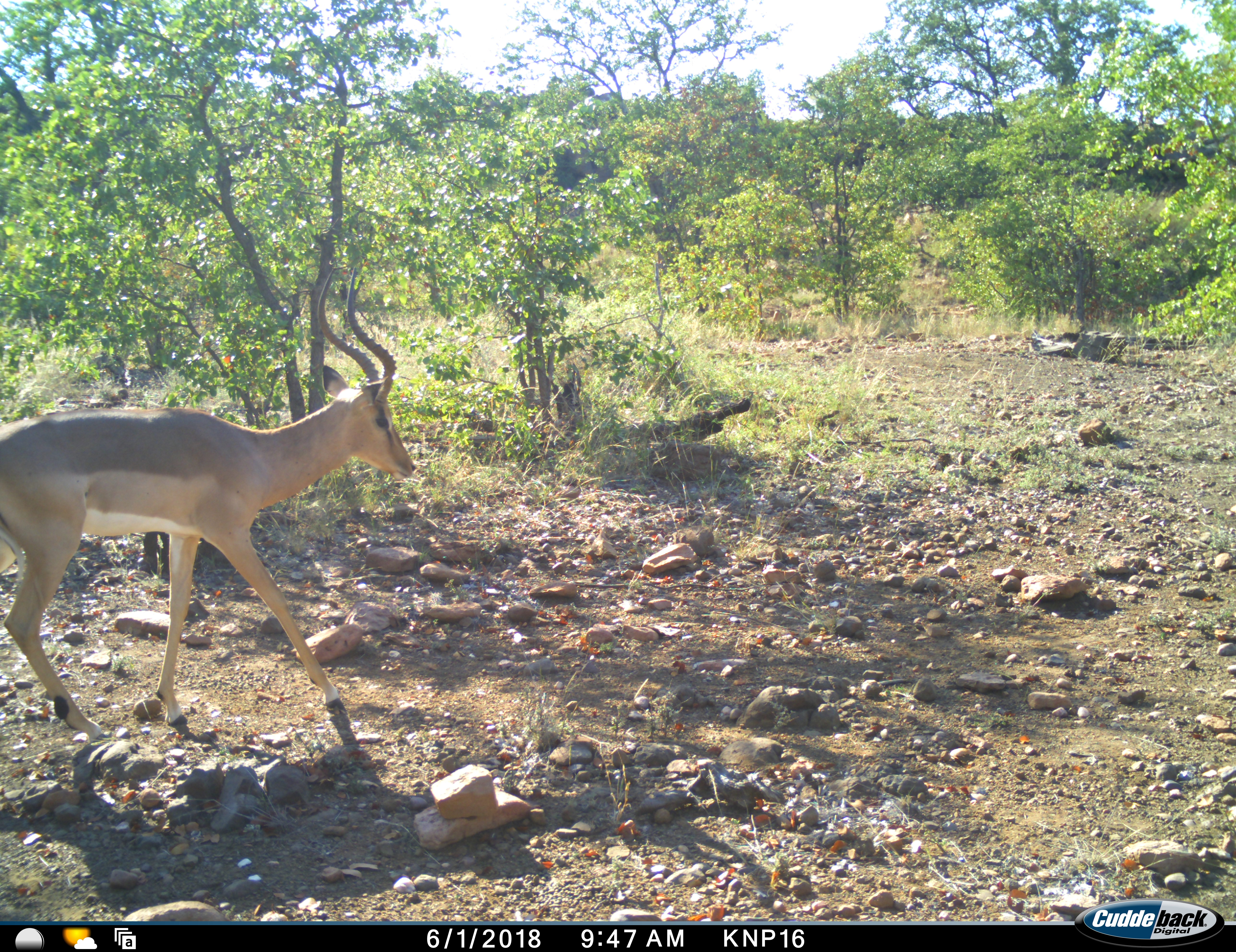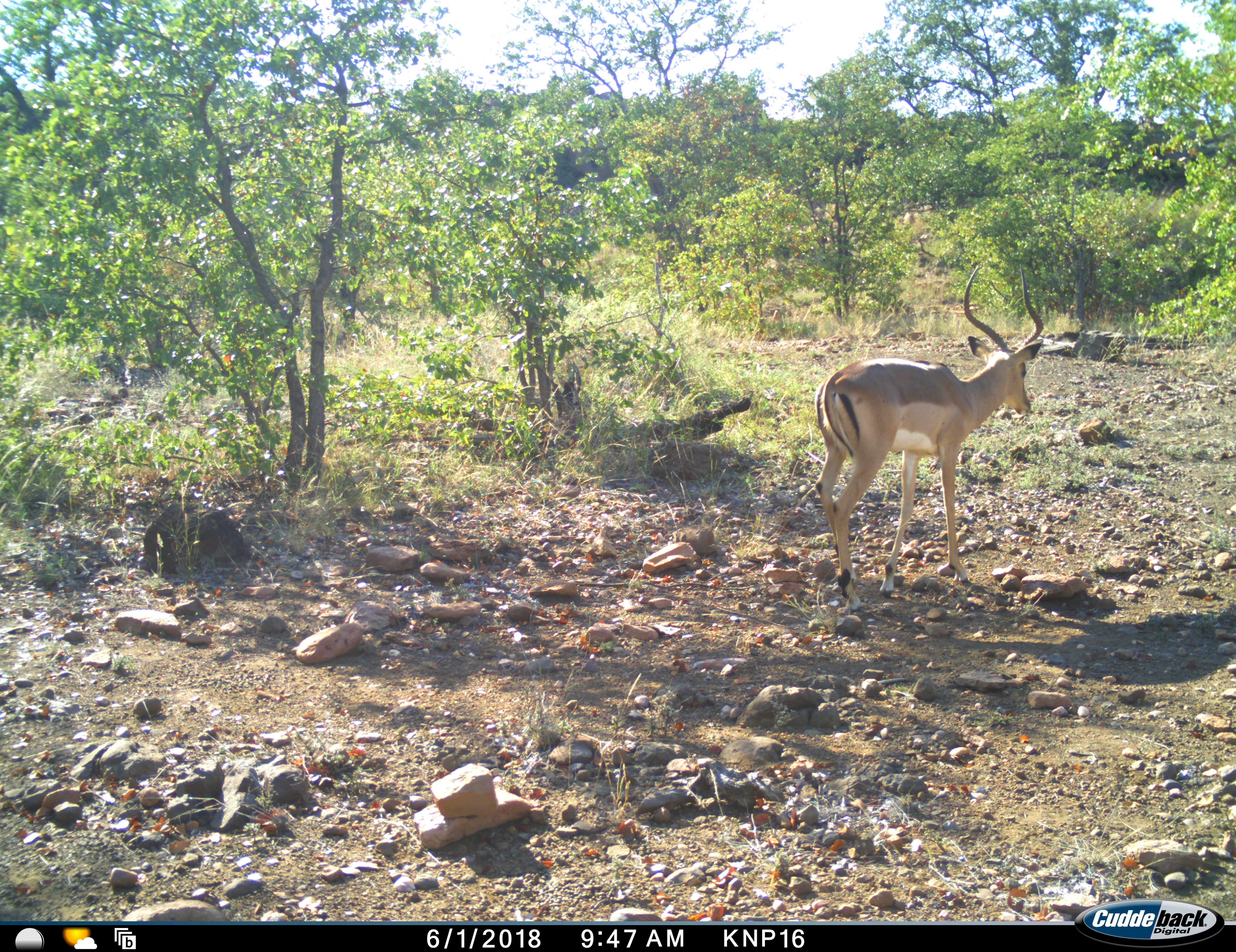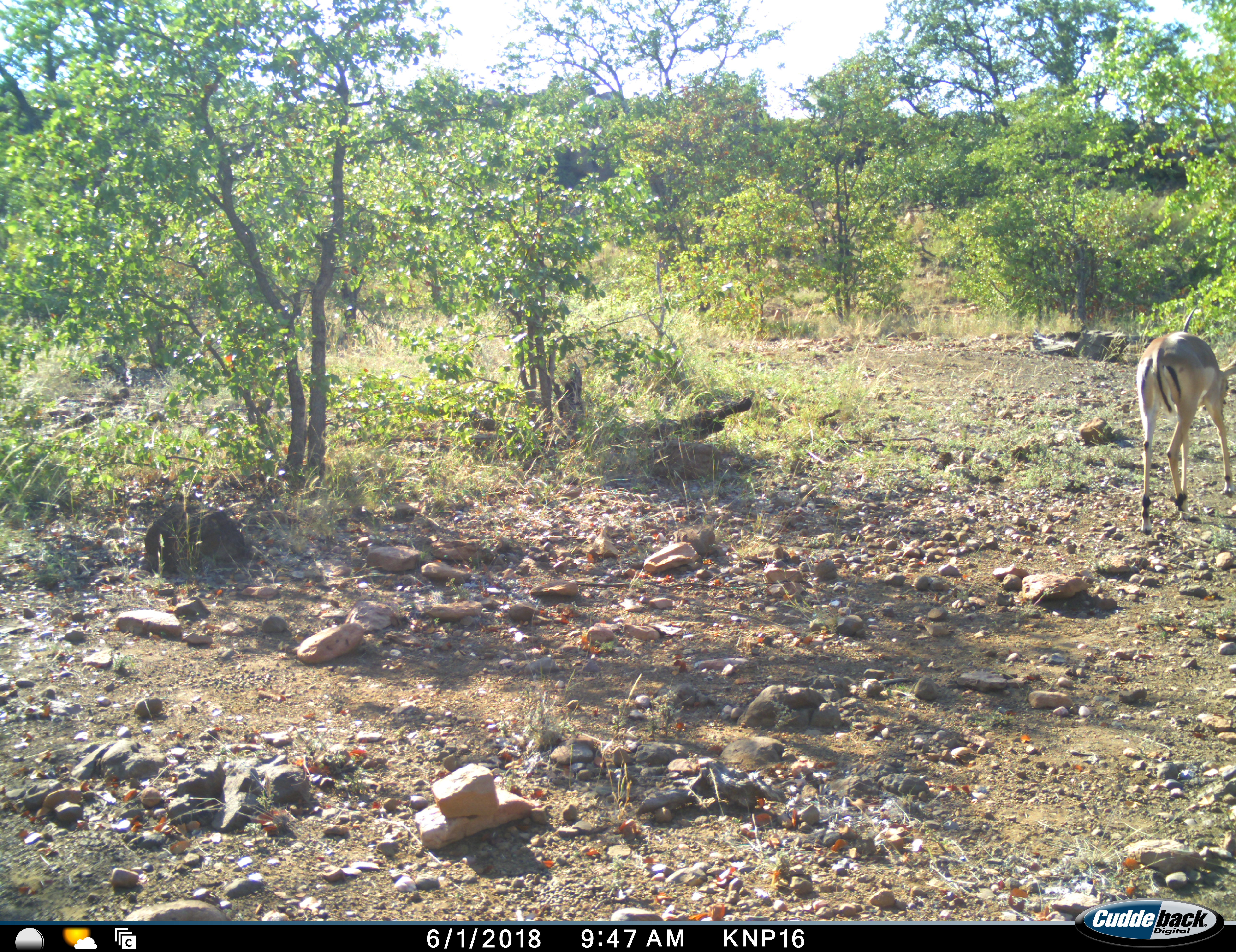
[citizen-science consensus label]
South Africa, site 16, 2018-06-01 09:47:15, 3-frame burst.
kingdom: Animalia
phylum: Chordata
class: Mammalia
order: Artiodactyla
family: Bovidae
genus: Aepyceros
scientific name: Aepyceros melampus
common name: impala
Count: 1.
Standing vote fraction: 0%.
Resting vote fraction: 0%.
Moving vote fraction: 100%.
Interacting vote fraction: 0%.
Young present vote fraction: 0%.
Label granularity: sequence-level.